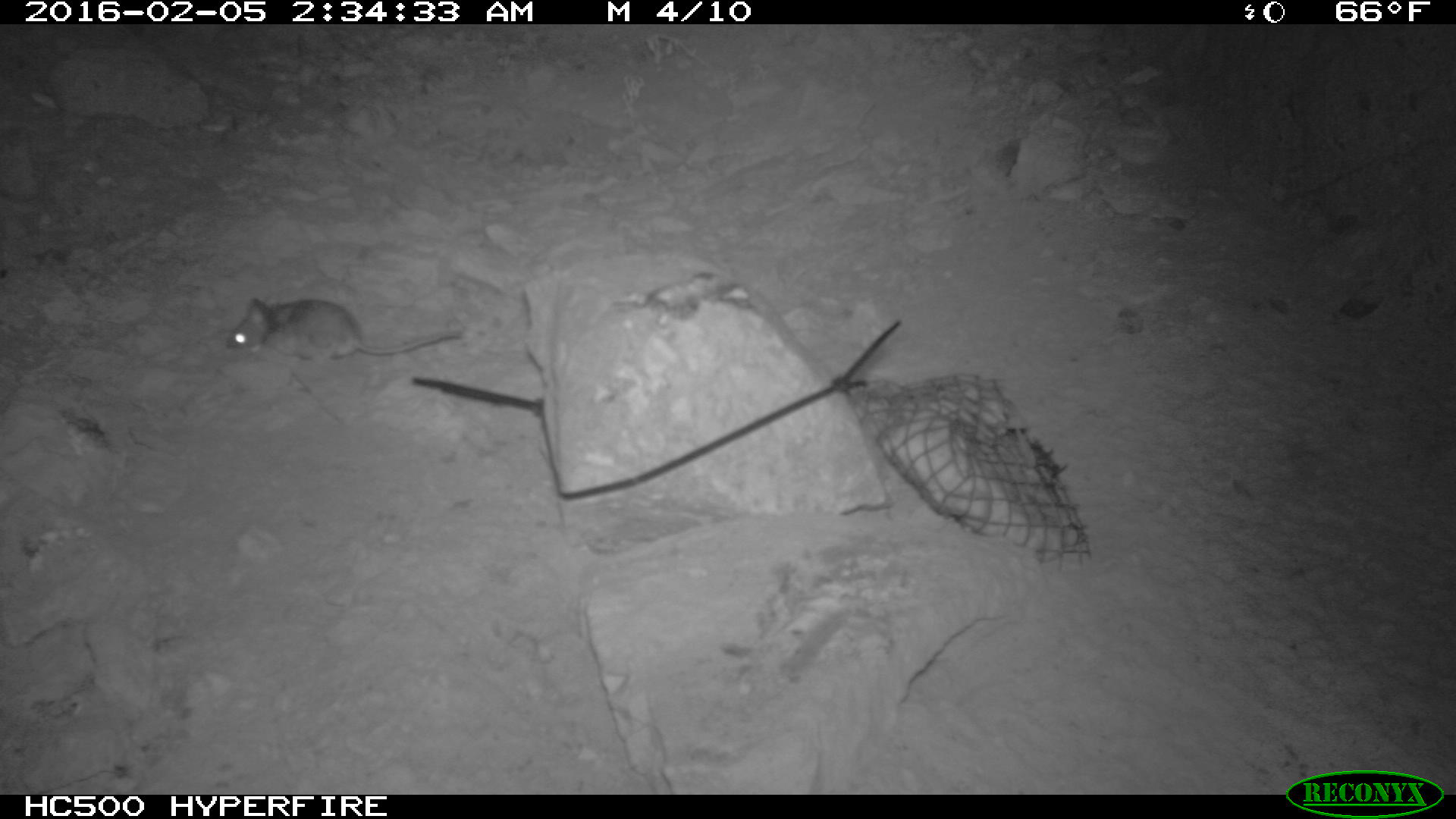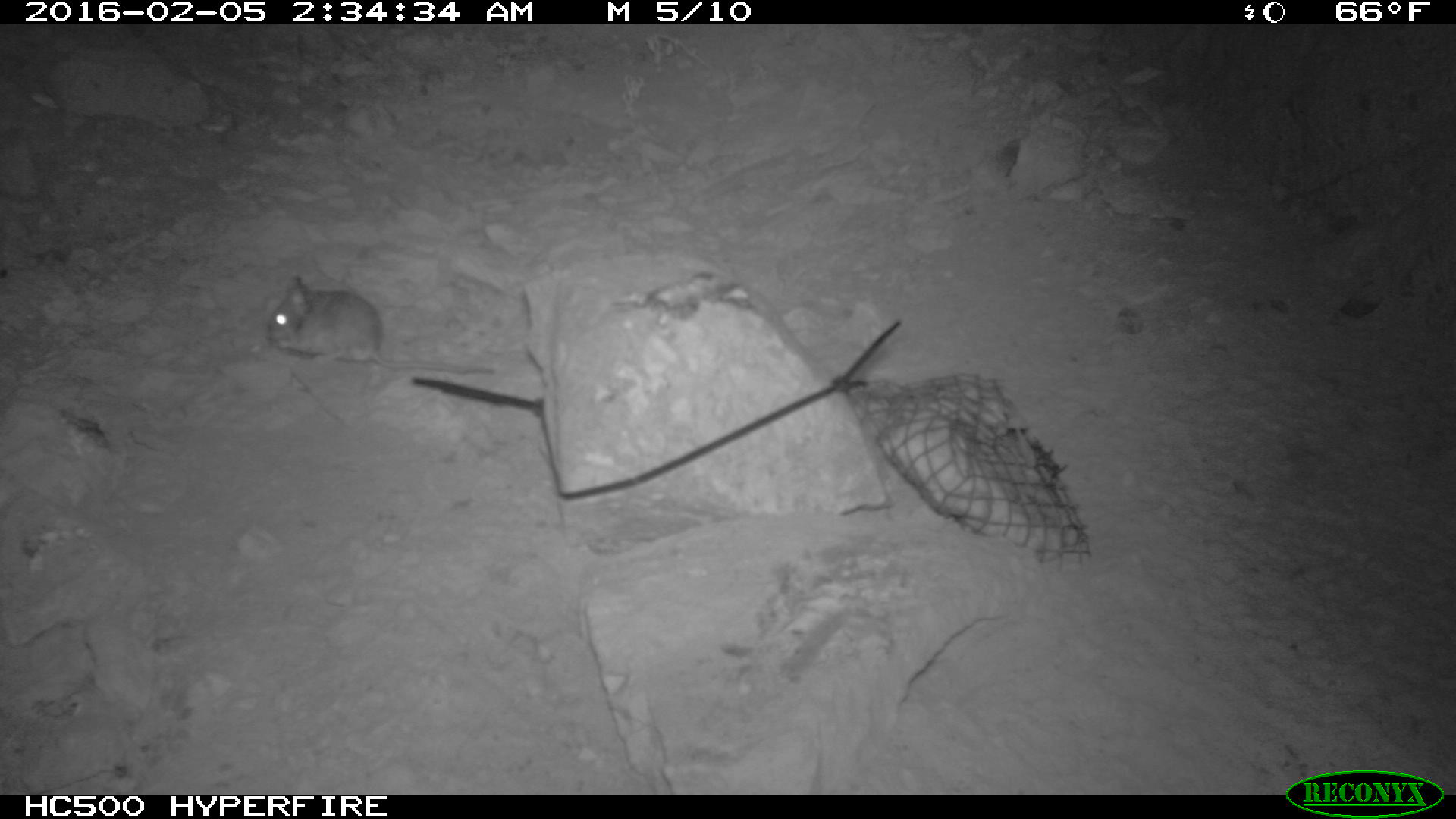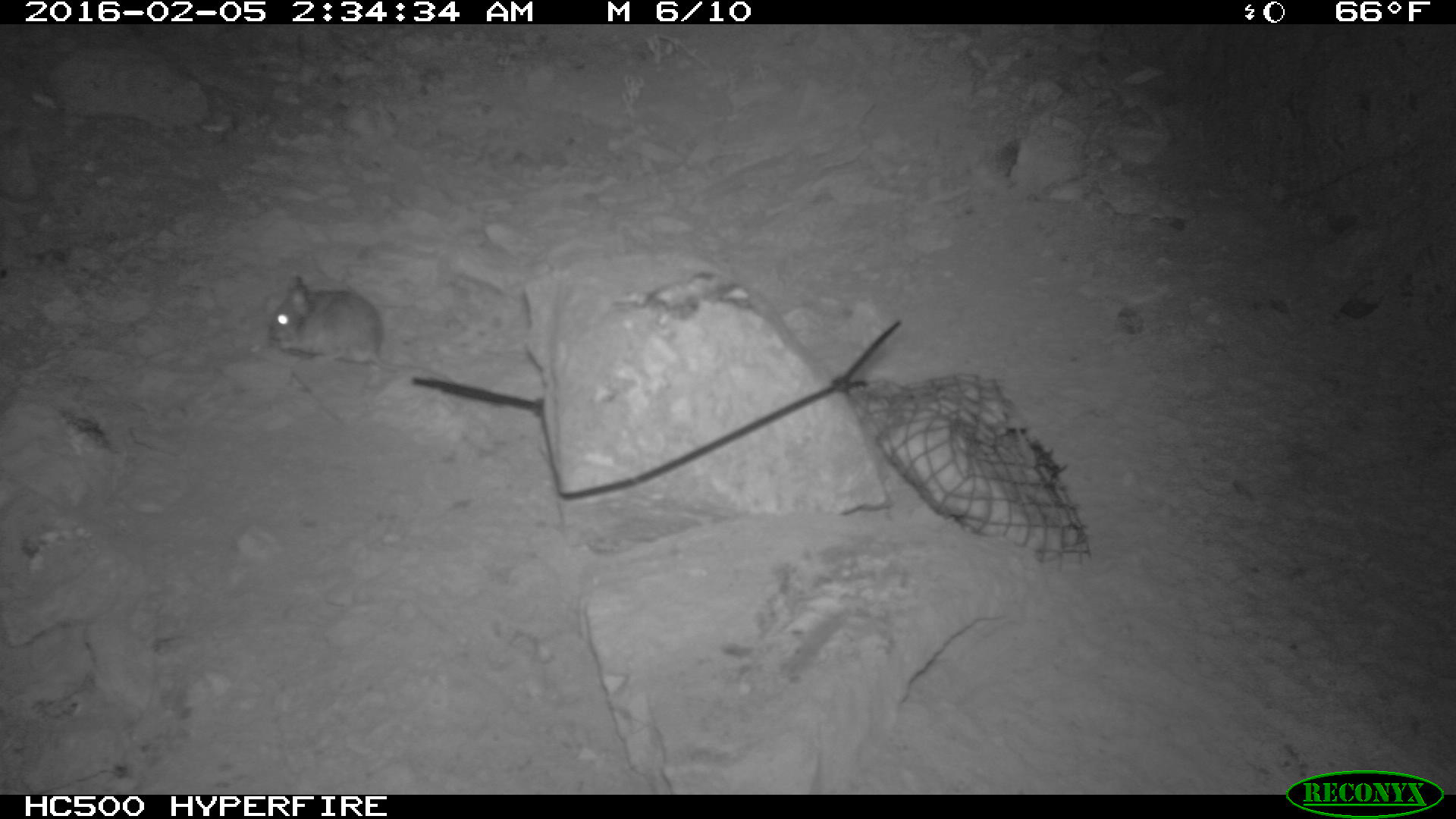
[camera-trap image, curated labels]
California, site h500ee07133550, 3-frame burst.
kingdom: Animalia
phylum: Chordata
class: Mammalia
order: Rodentia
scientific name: Rodentia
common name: rodent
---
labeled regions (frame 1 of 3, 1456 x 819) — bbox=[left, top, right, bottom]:
rodent: bbox=[222, 299, 465, 375]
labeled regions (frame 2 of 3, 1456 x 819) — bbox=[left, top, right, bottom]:
rodent: bbox=[265, 275, 494, 375]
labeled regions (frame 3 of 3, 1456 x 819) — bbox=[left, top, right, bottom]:
rodent: bbox=[265, 276, 453, 383]